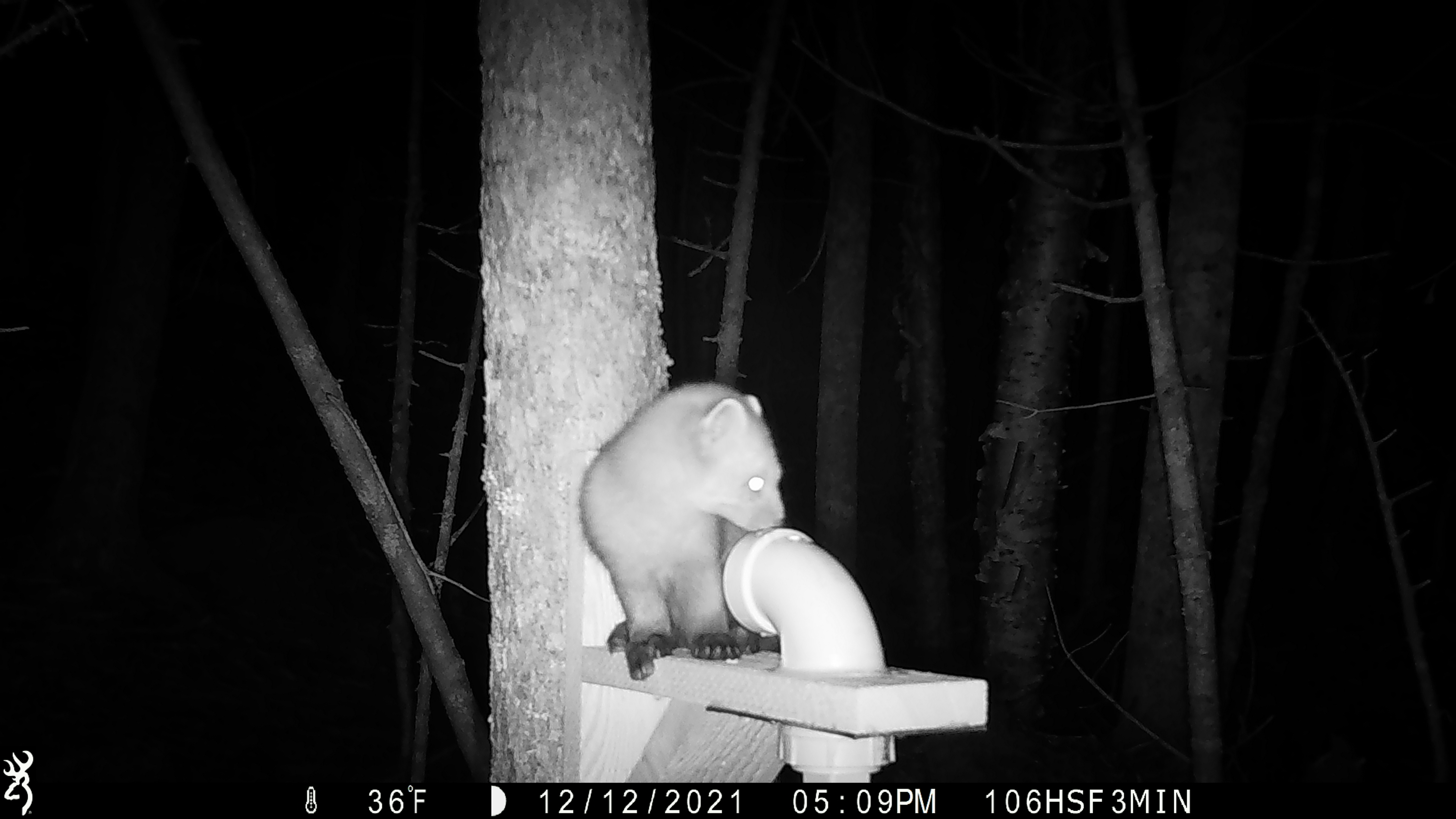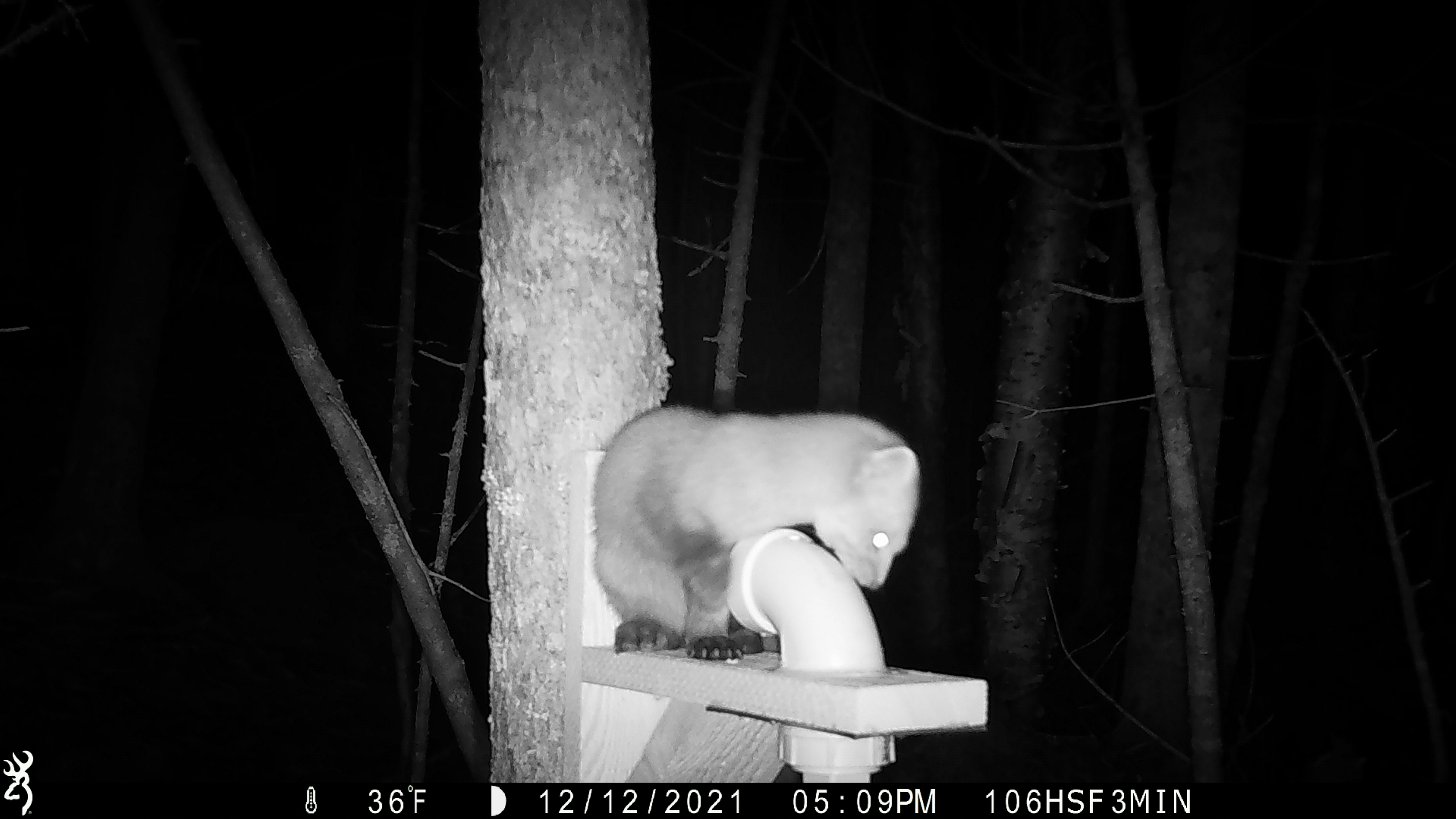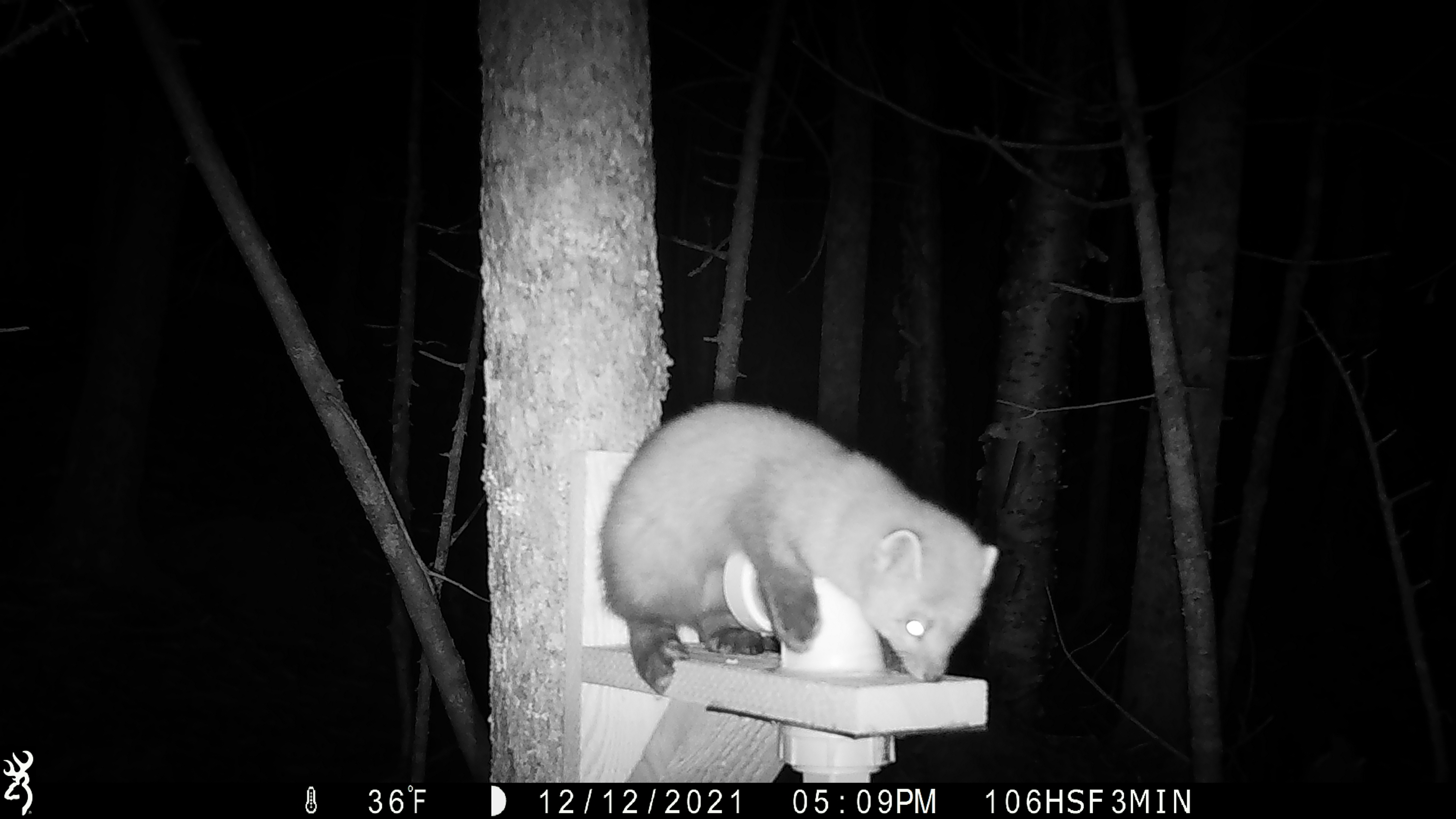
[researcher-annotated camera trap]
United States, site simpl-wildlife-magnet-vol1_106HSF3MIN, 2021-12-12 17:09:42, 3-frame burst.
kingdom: Animalia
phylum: Chordata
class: Mammalia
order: Carnivora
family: Mustelidae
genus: Martes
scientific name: Martes americana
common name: american marten